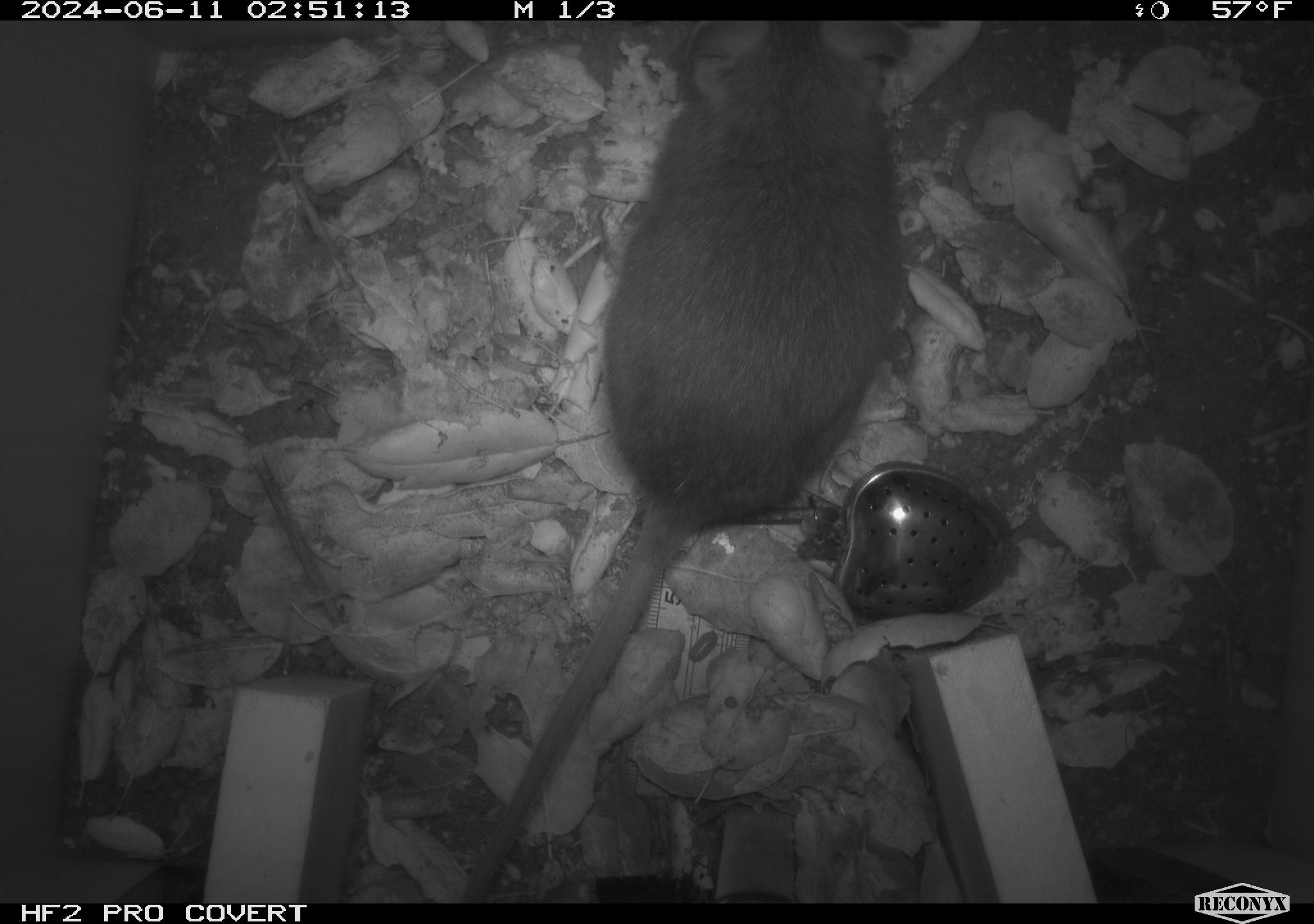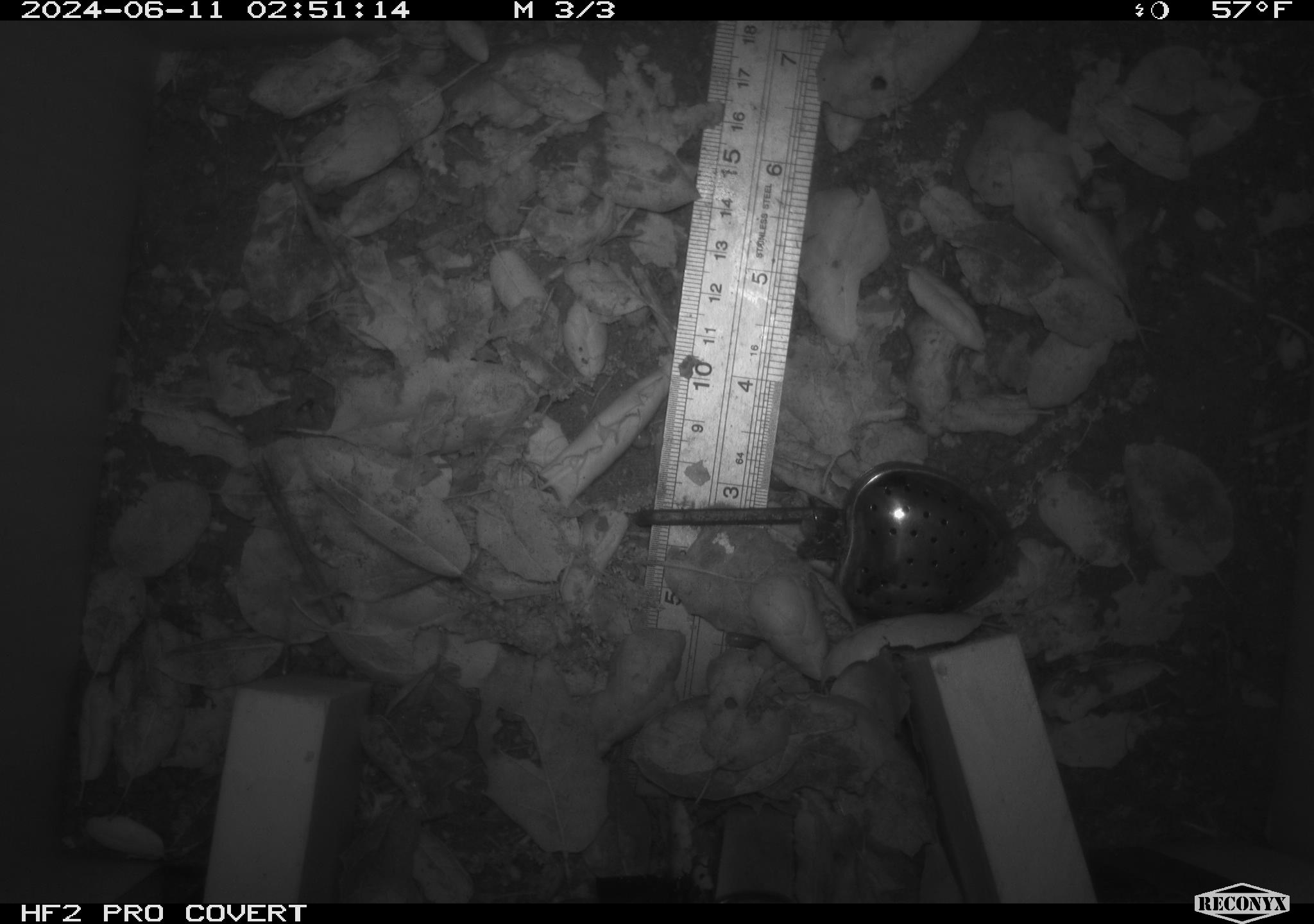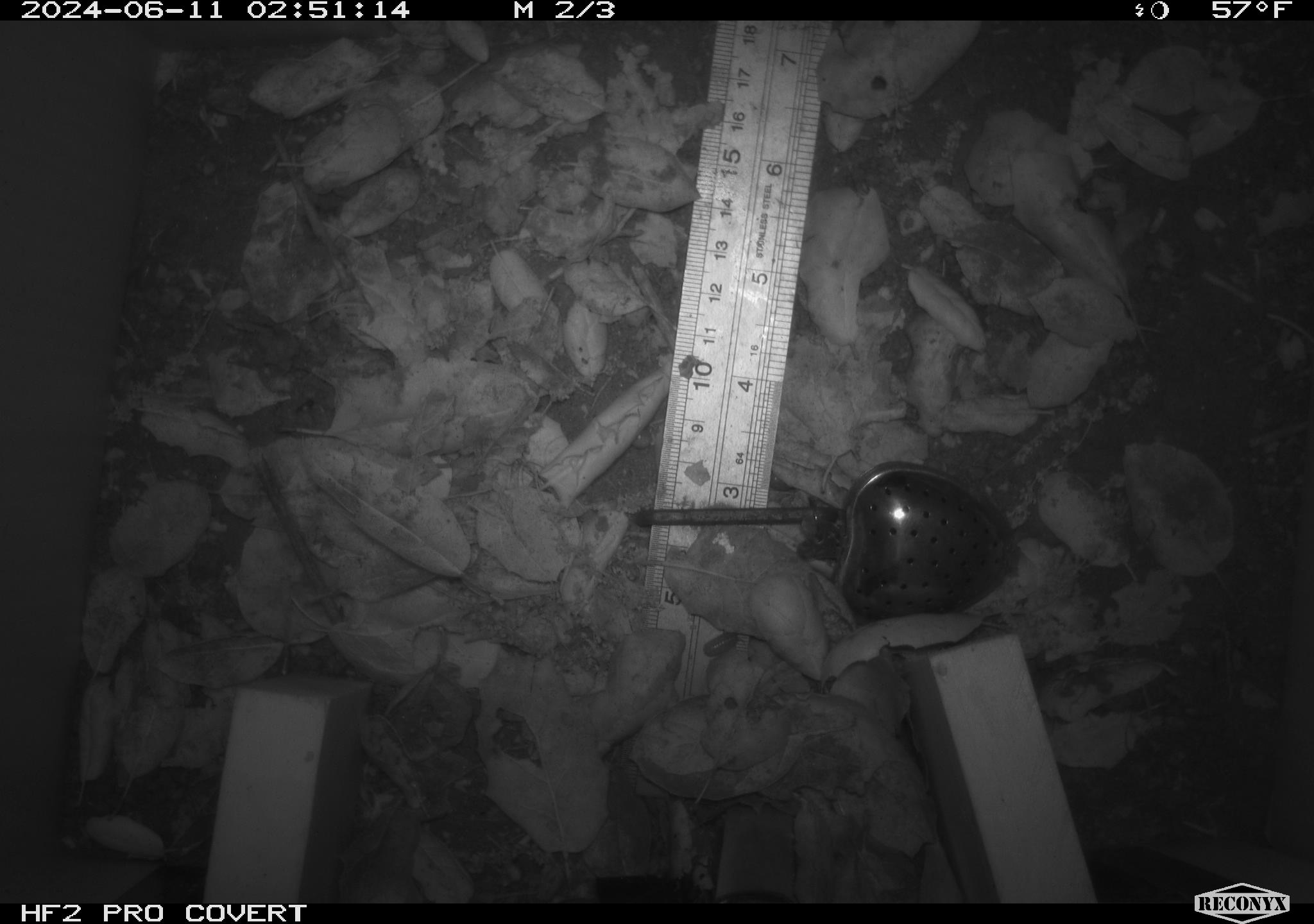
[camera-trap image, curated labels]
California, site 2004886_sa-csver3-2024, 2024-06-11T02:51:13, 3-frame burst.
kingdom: Animalia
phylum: Chordata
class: Mammalia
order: Rodentia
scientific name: Rodentia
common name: rodent